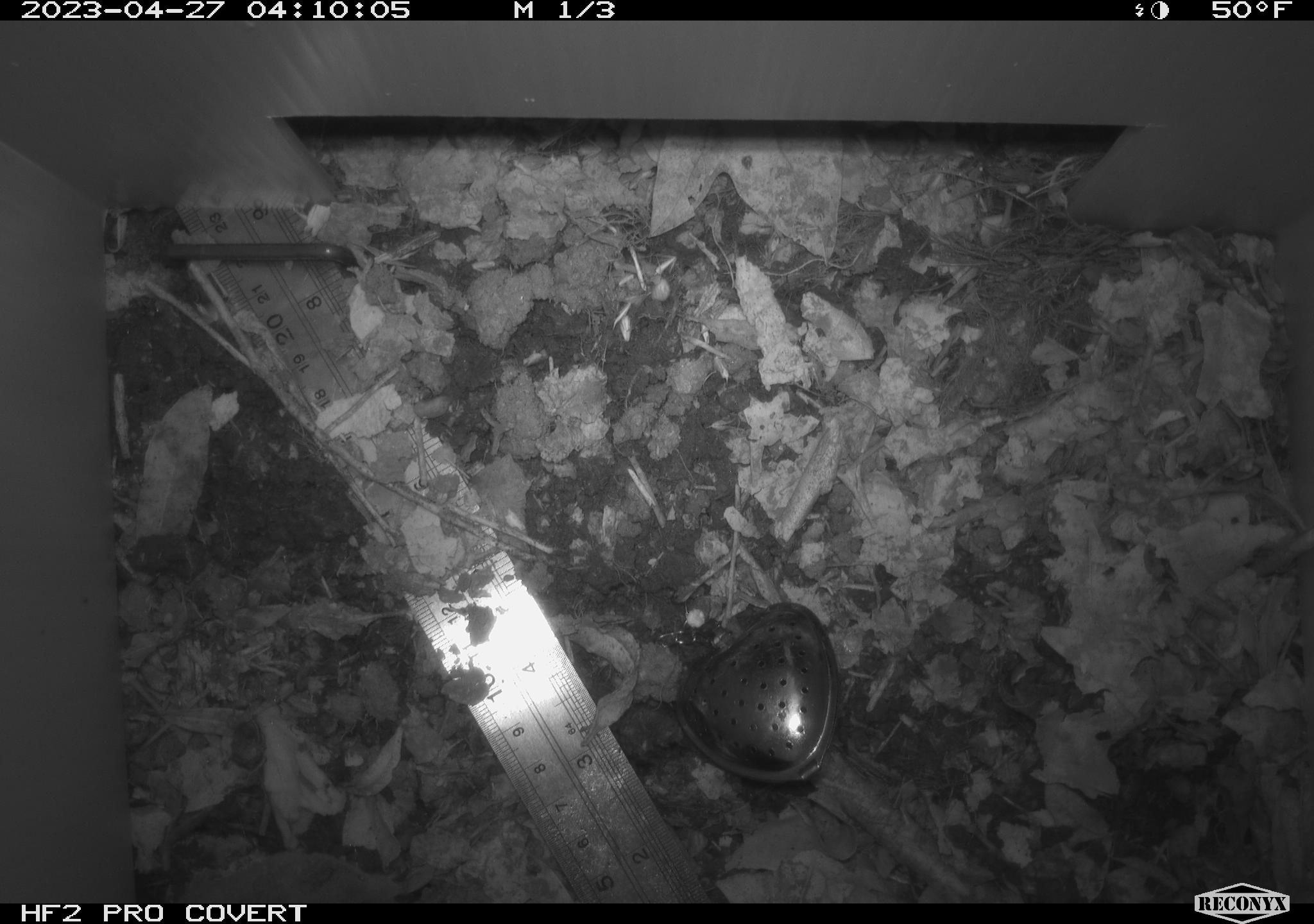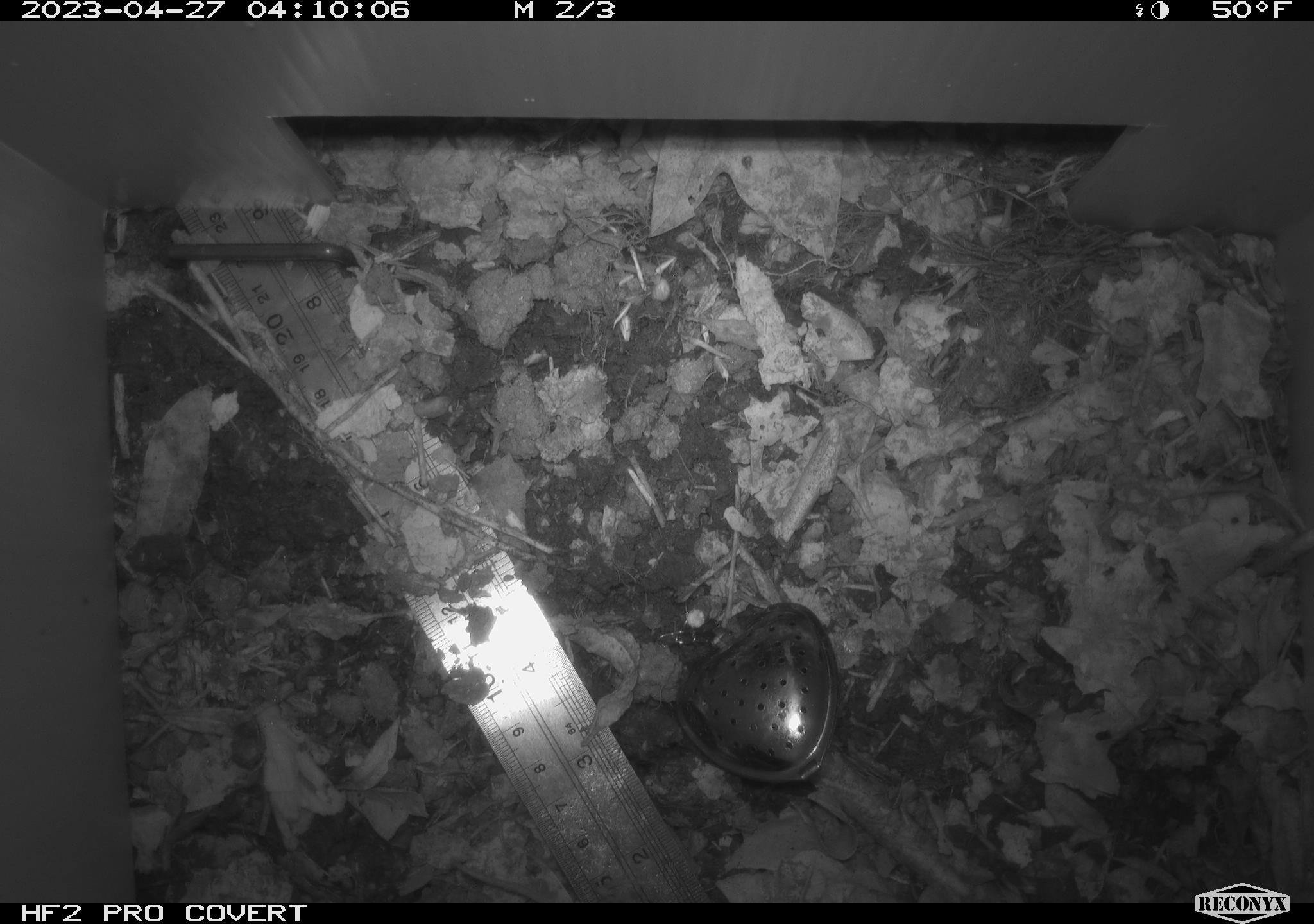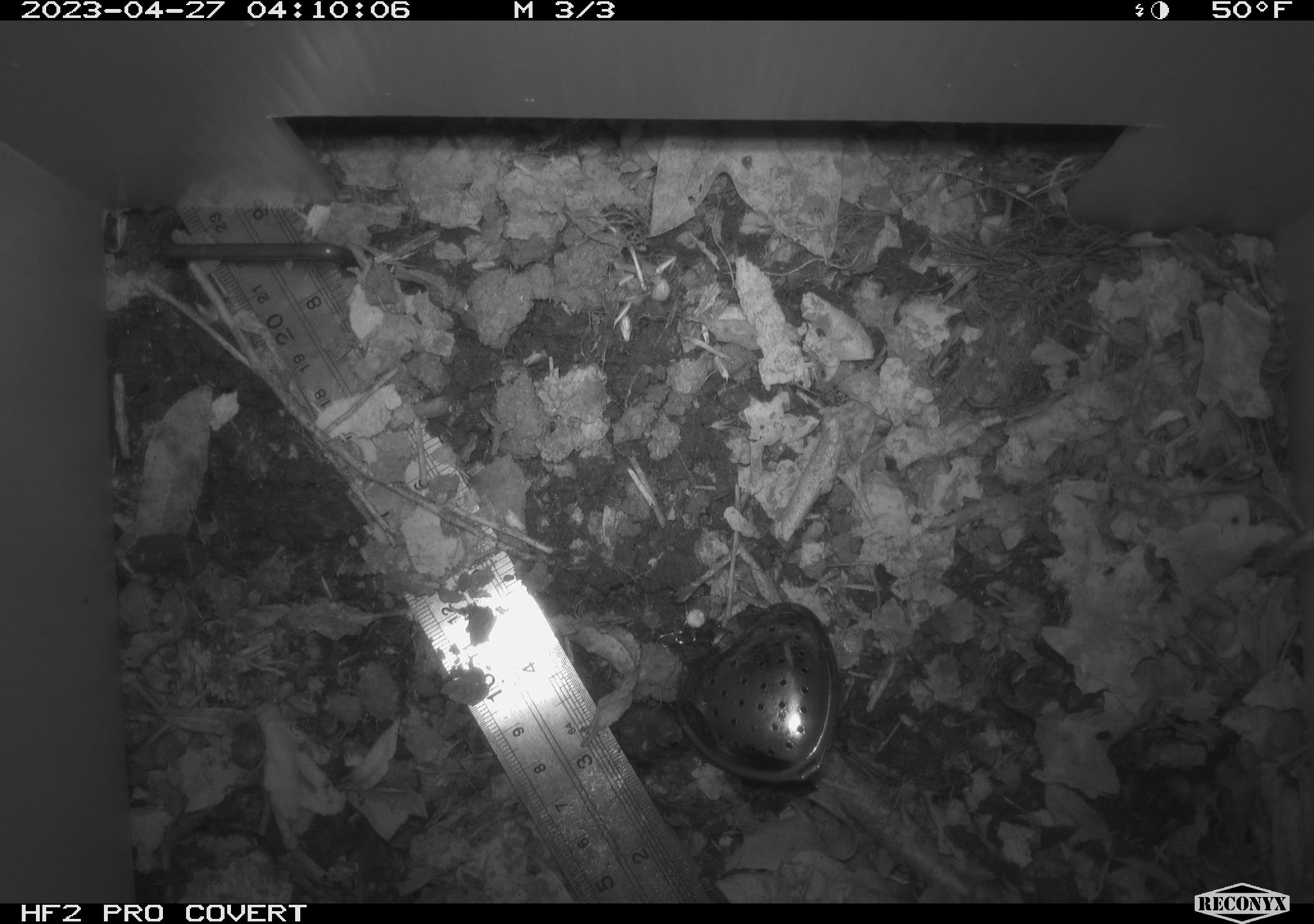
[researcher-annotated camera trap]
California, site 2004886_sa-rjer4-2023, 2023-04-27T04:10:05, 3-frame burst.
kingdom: Animalia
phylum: Chordata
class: Mammalia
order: Eulipotyphla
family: Soricidae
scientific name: Soricidae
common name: shrews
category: soricidae family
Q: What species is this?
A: Soricidae family (shrews) (Soricidae).